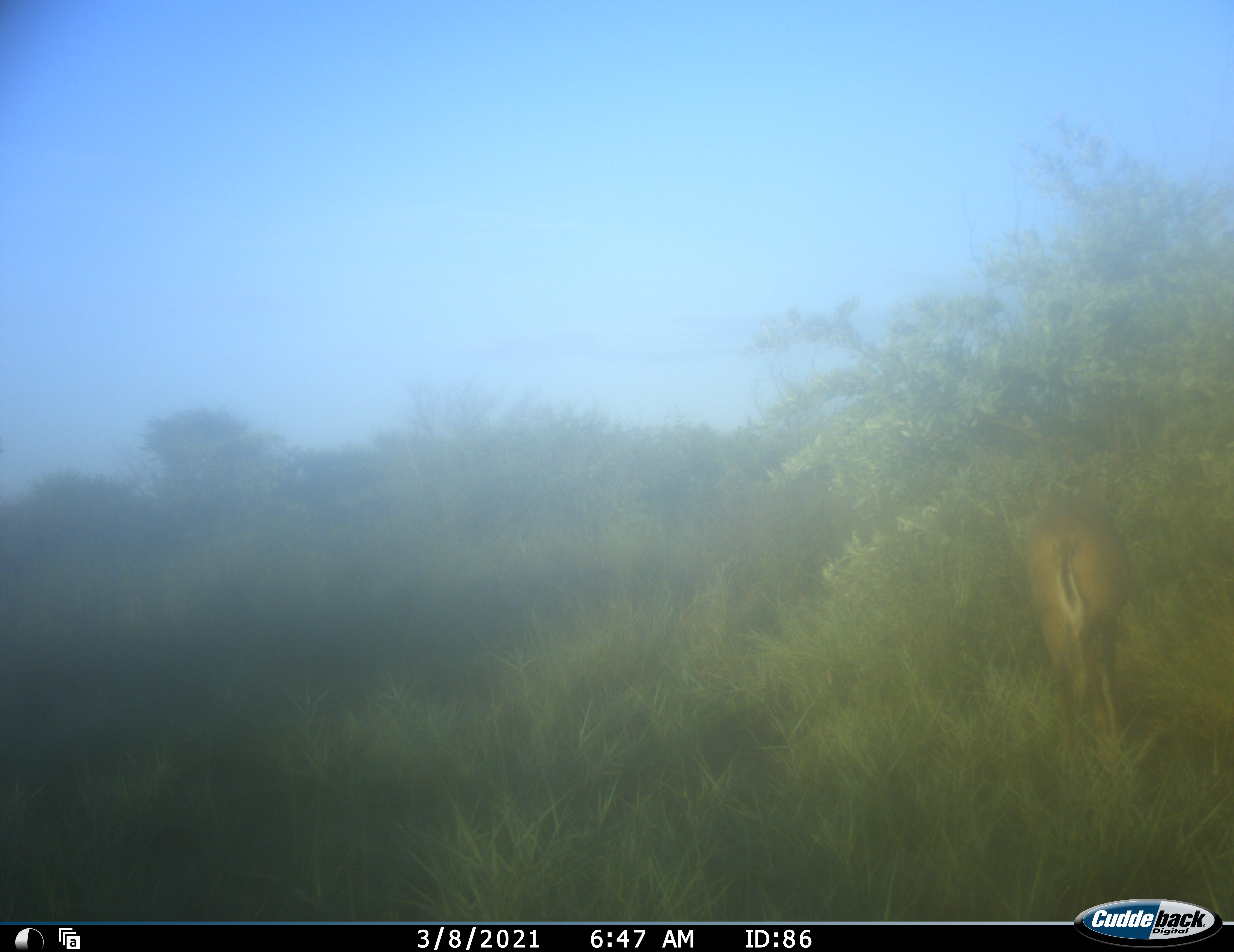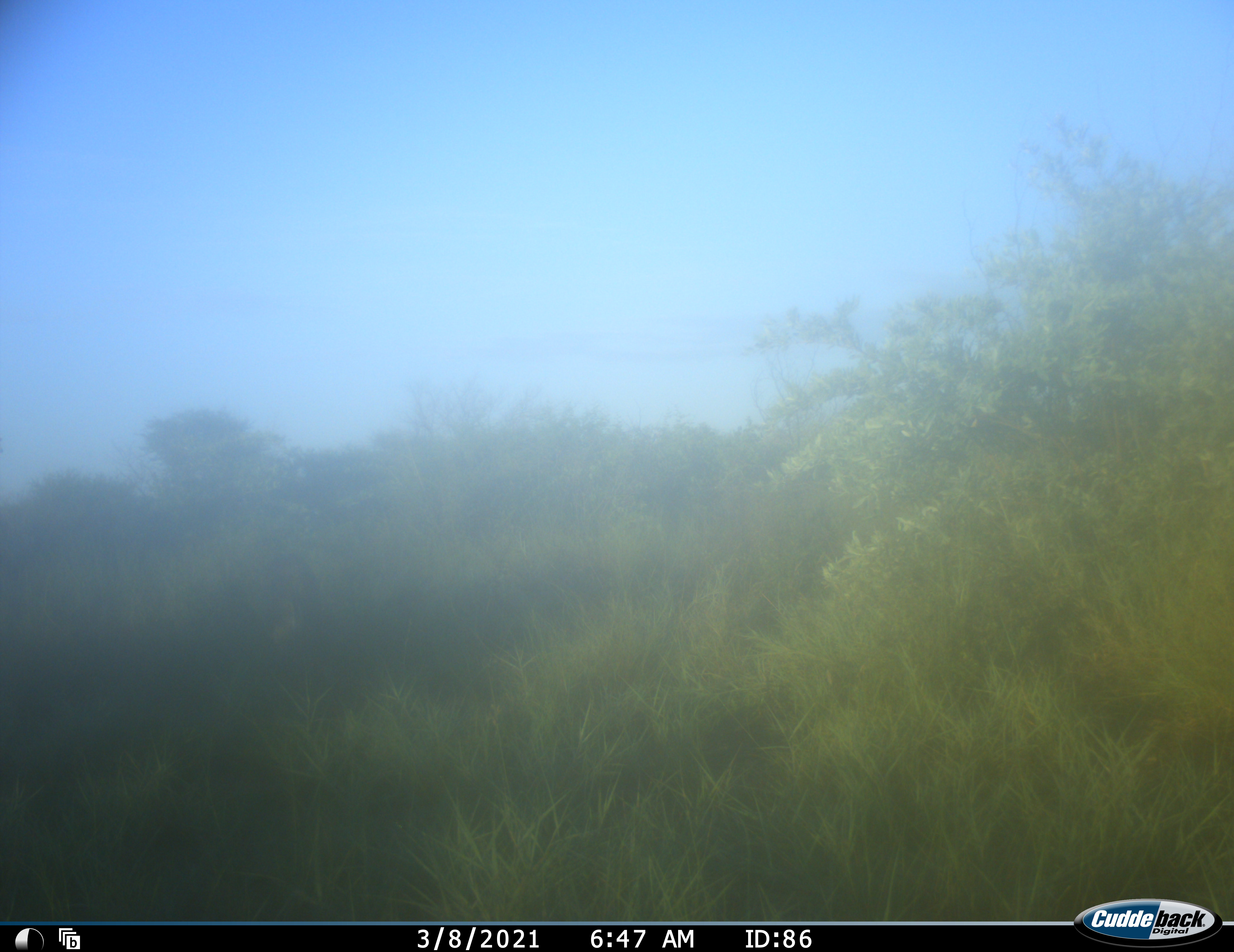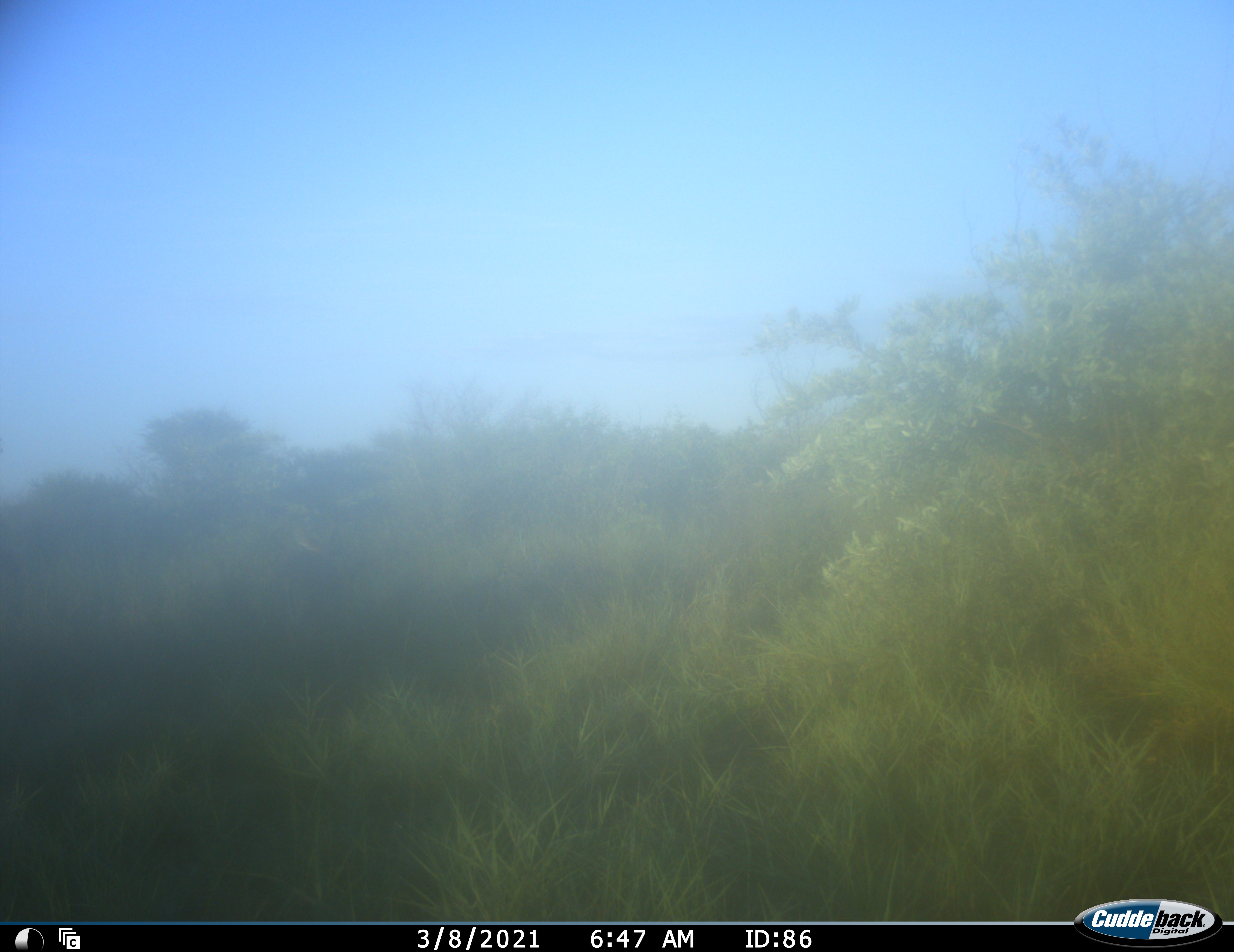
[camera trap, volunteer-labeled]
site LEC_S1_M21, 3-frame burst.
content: unidentified animal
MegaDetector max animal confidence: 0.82